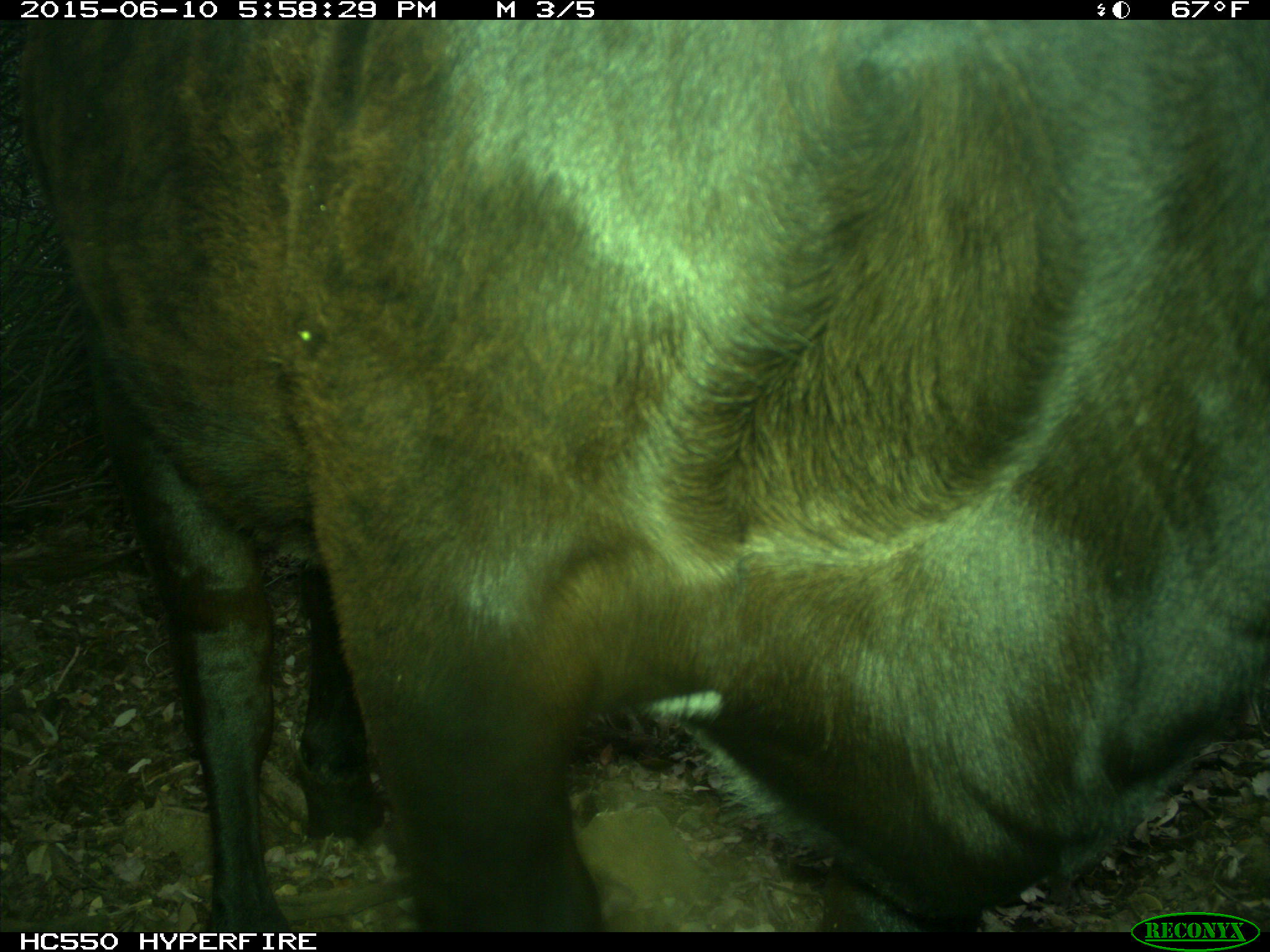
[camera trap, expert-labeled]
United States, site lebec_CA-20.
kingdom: Animalia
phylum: Chordata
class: Mammalia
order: Artiodactyla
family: Bovidae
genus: Bos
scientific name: Bos taurus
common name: domestic cow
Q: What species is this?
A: Bos taurus (domestic cow).